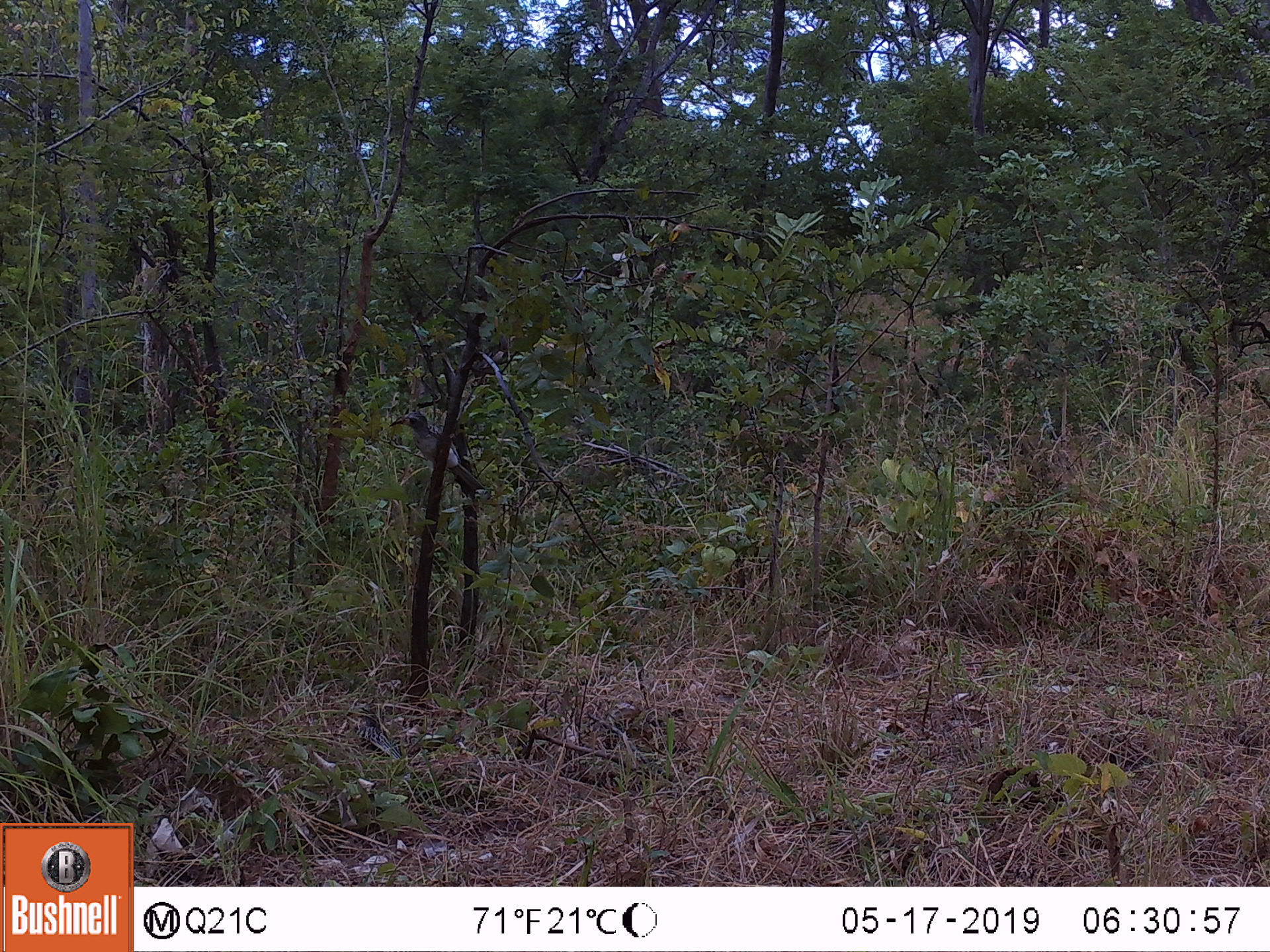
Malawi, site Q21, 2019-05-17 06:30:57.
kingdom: Animalia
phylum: Chordata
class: Aves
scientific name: Aves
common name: bird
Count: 1.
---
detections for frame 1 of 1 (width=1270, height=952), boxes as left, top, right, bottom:
bird: 379, 398, 492, 504